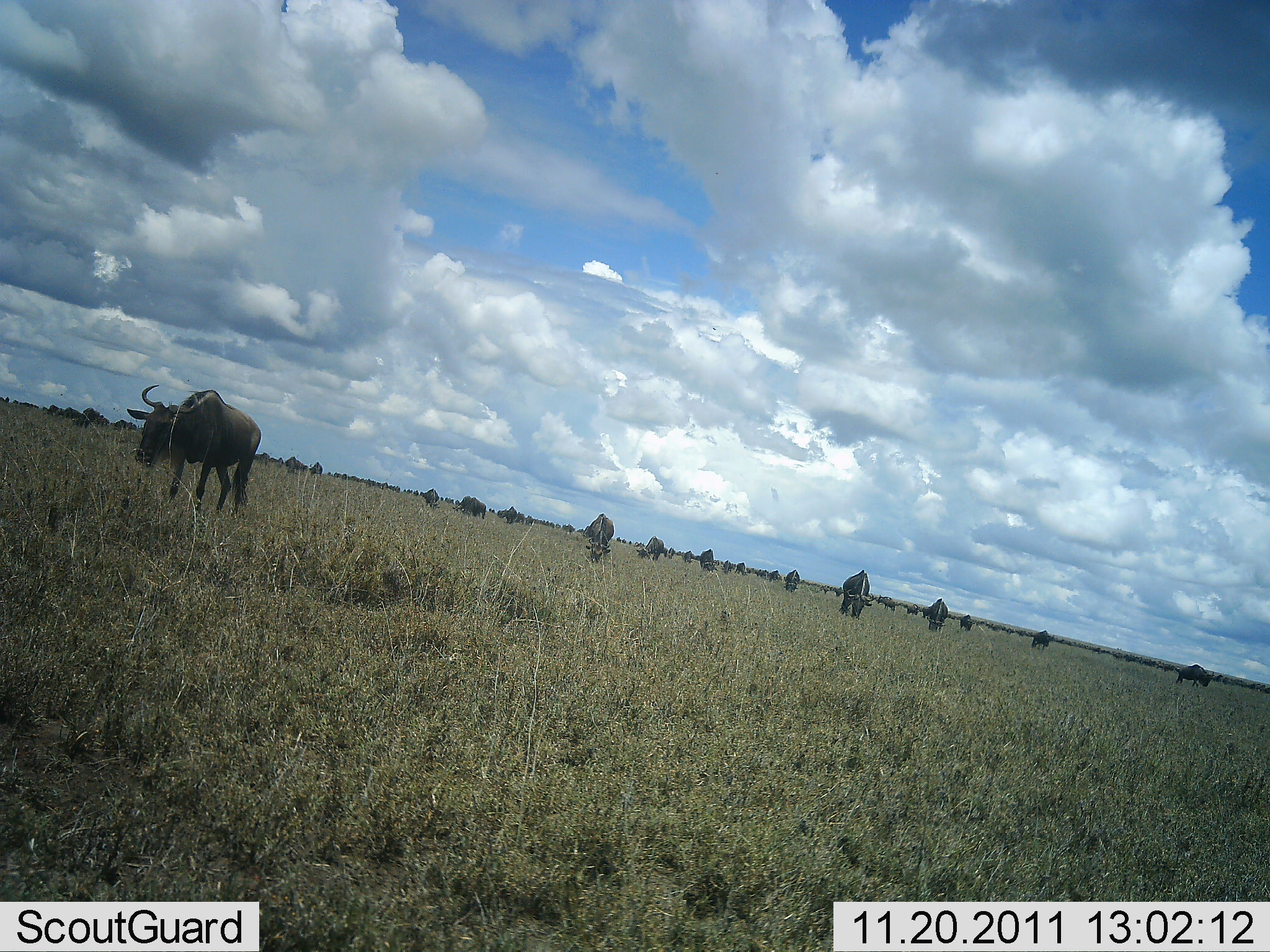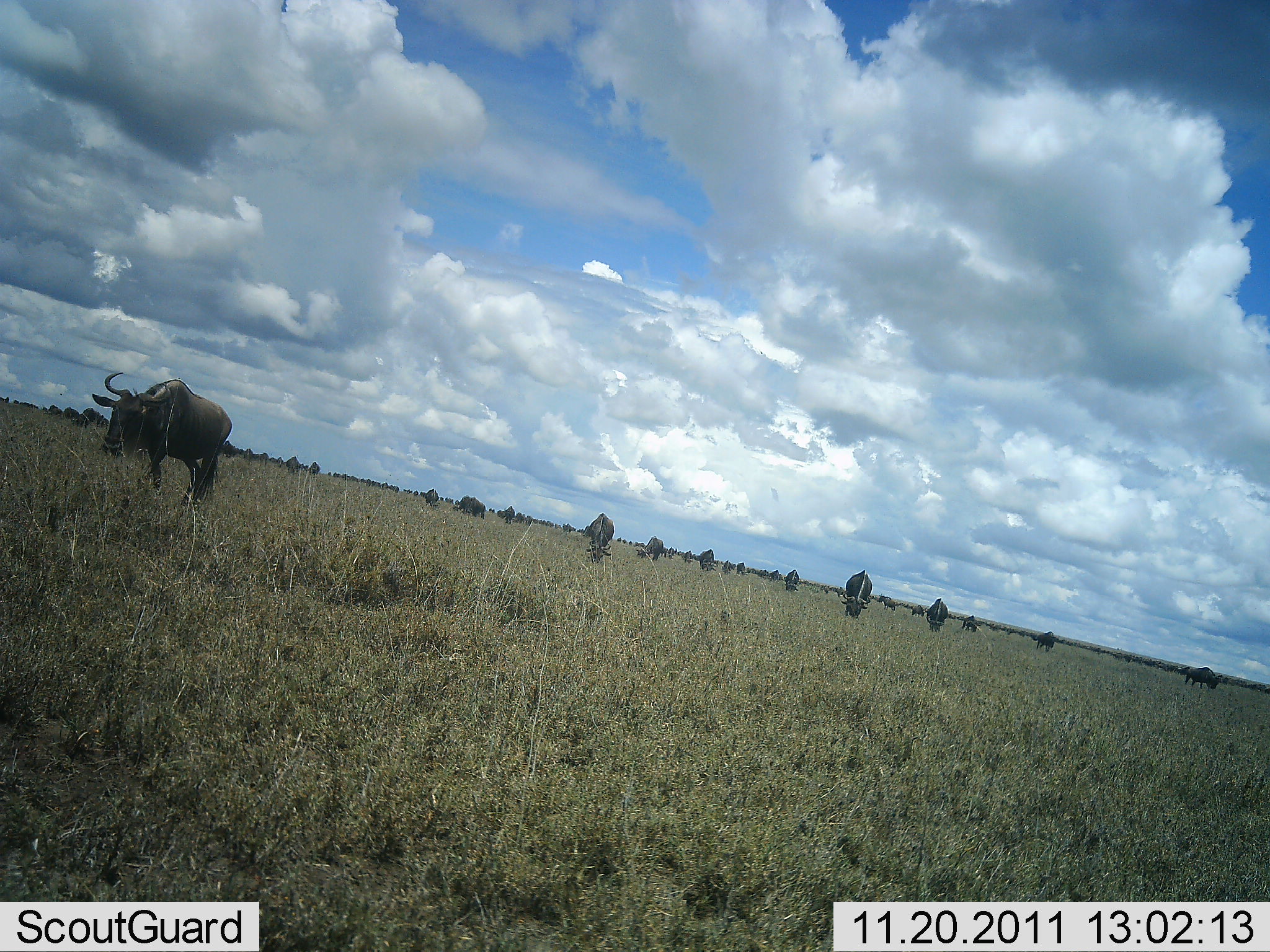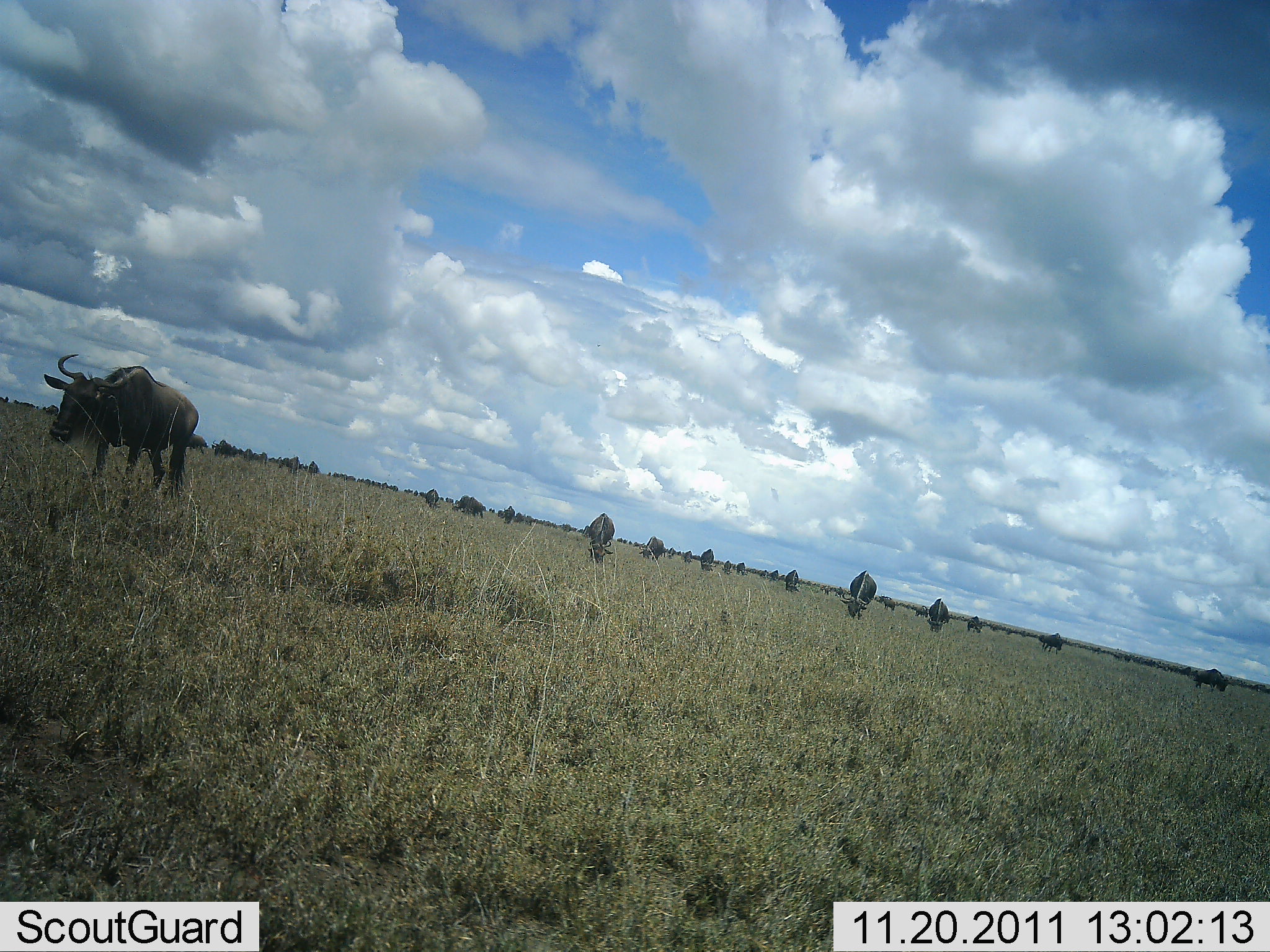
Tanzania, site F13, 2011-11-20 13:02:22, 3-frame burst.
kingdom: Animalia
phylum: Chordata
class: Mammalia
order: Artiodactyla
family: Bovidae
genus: Connochaetes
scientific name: Connochaetes taurinus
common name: blue wildebeest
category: wildebeest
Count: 11-50.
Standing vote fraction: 38%.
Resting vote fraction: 0%.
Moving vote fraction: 69%.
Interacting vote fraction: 0%.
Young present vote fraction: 0%.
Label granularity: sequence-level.